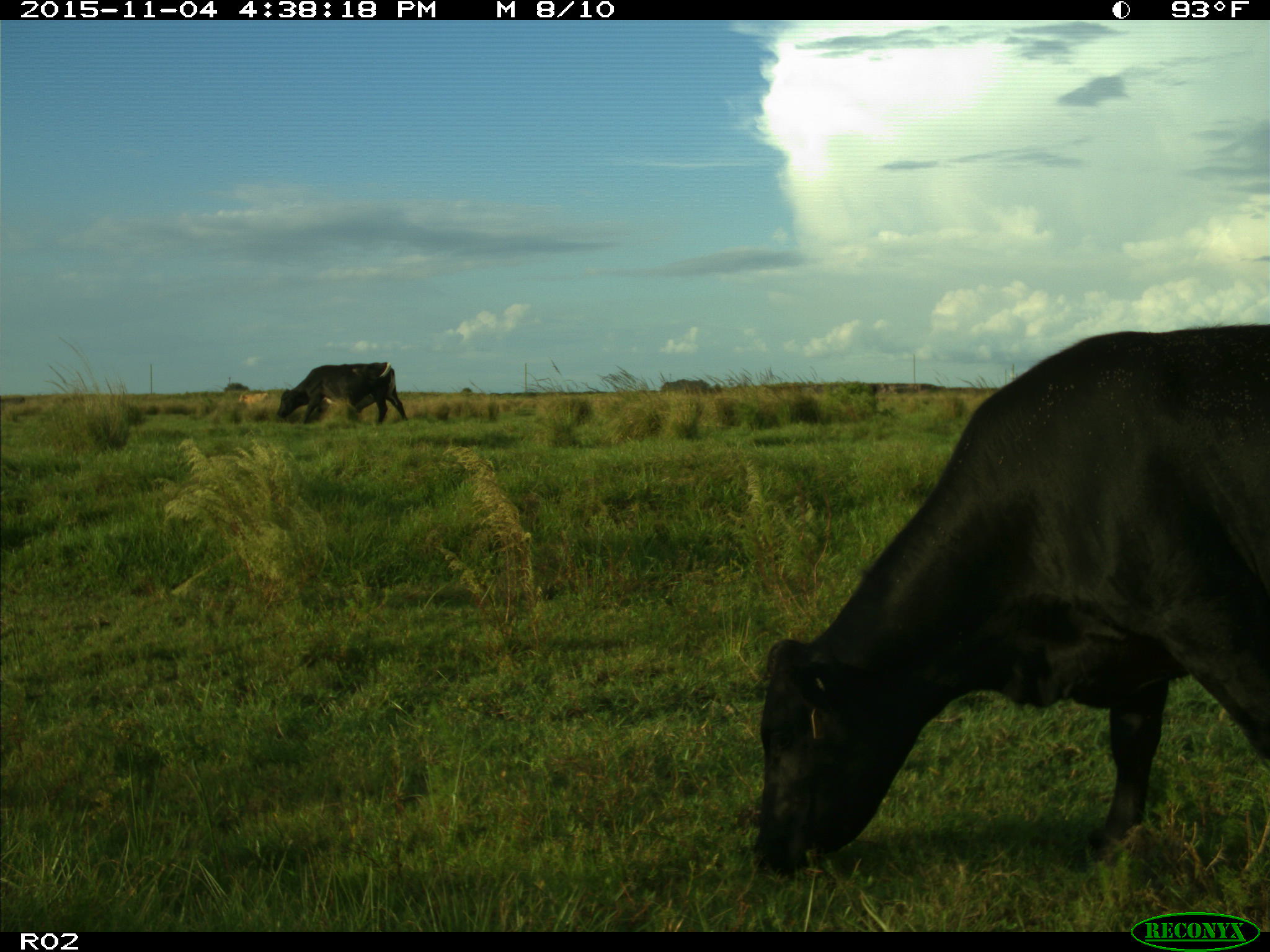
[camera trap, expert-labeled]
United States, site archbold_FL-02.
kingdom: Animalia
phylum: Chordata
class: Mammalia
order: Artiodactyla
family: Bovidae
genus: Bos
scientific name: Bos taurus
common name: domestic cow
Bos taurus (domestic cow).